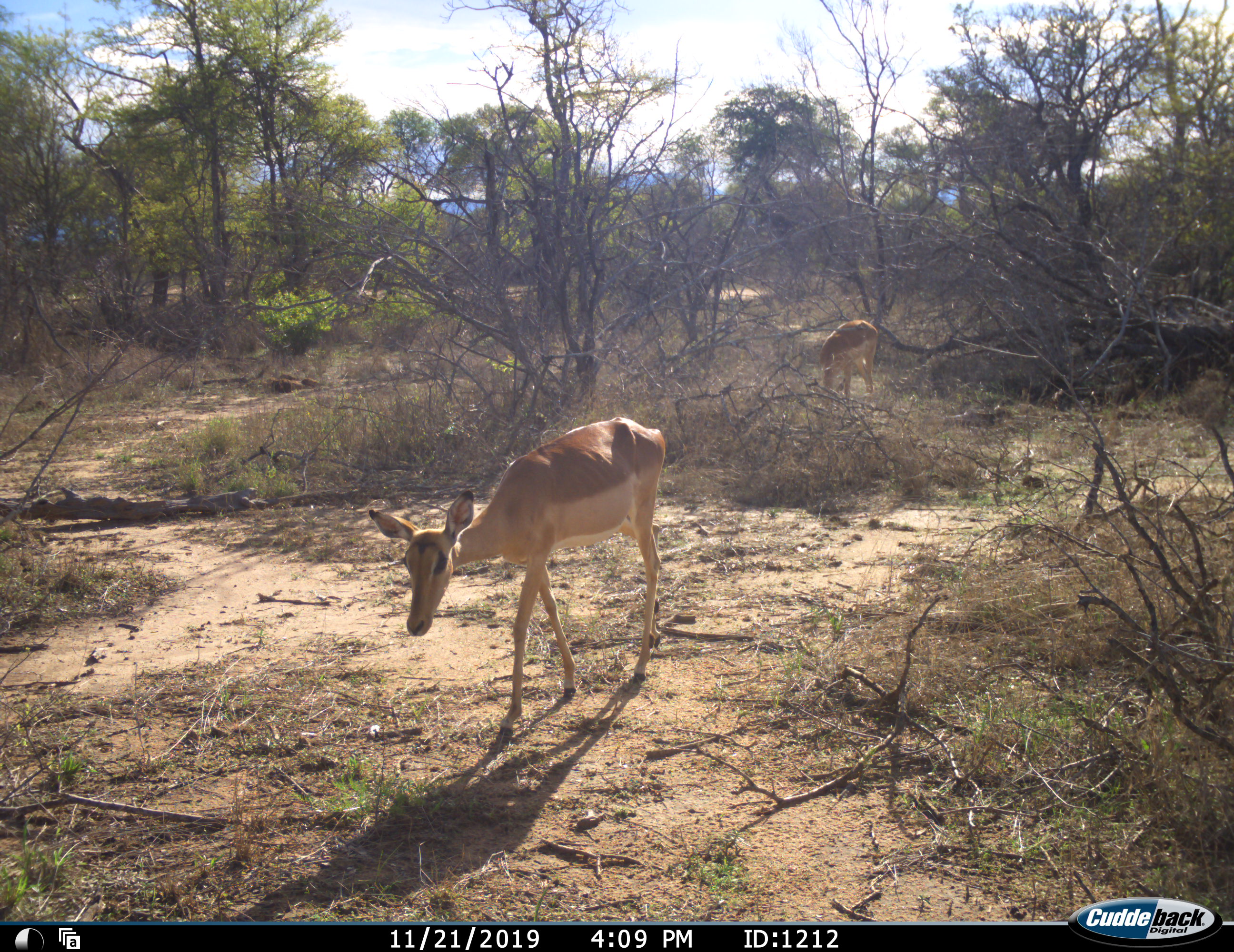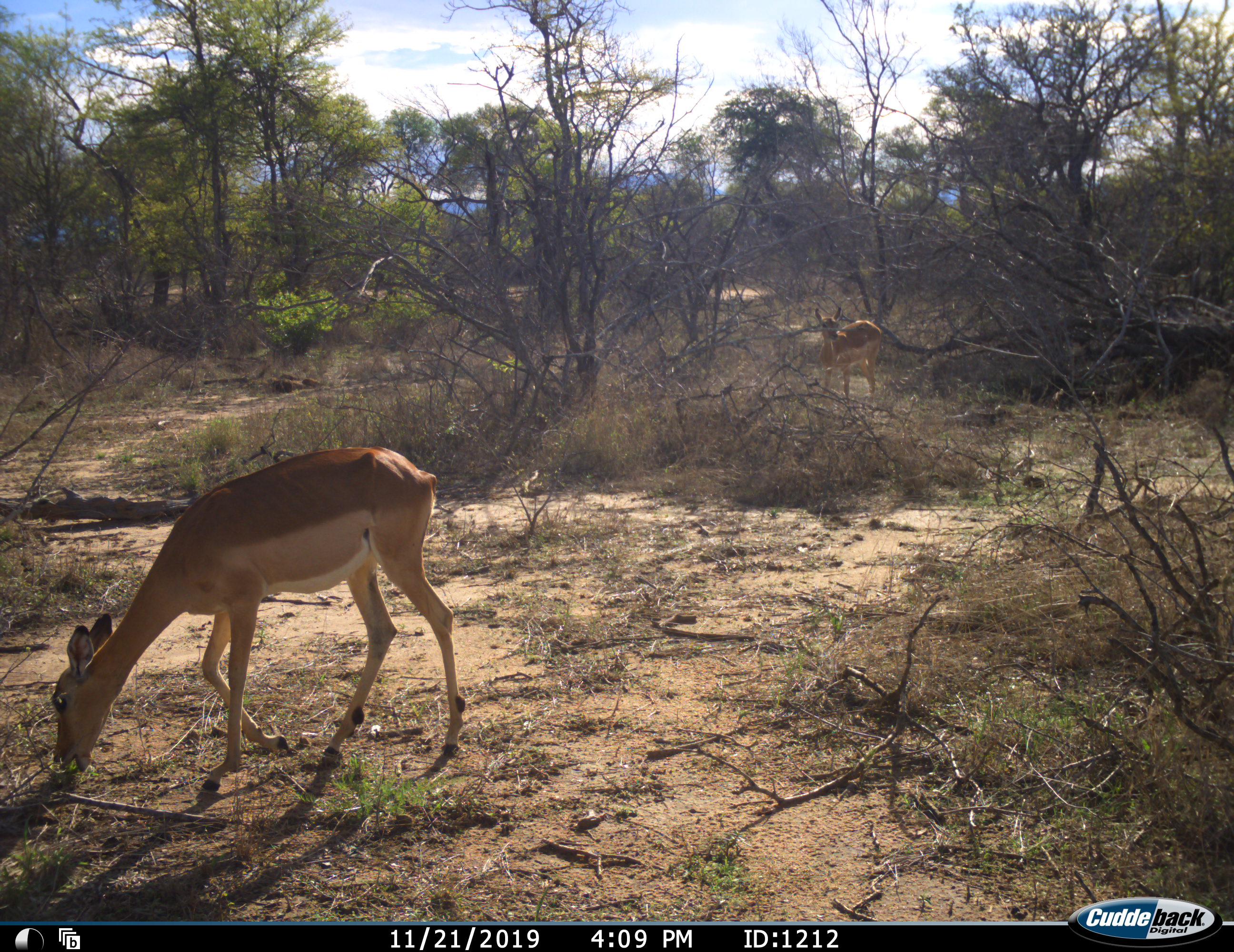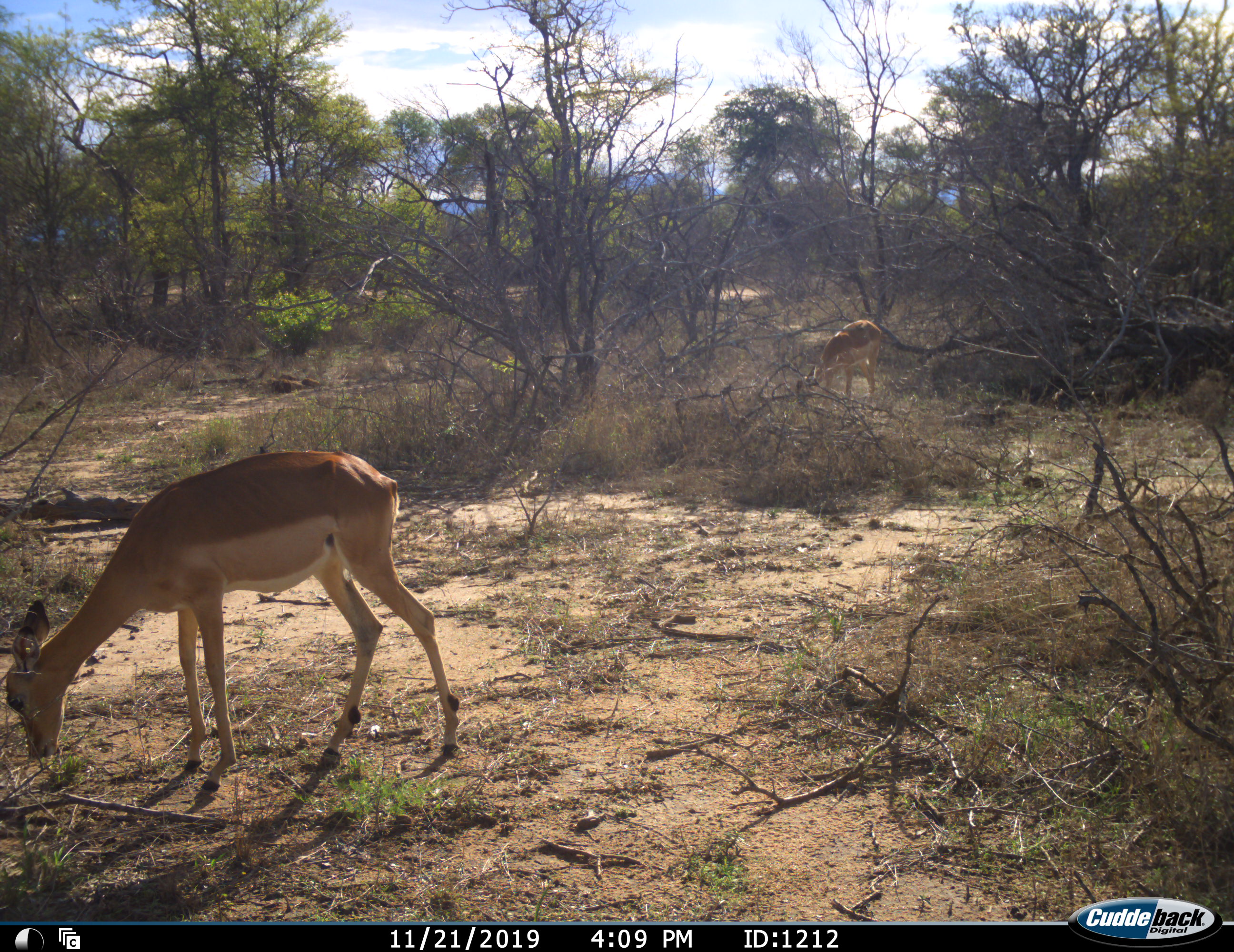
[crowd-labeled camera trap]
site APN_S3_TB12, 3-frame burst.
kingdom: Animalia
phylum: Chordata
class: Mammalia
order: Artiodactyla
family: Bovidae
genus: Aepyceros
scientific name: Aepyceros melampus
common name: impala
Impala (Aepyceros melampus), count 2. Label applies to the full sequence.